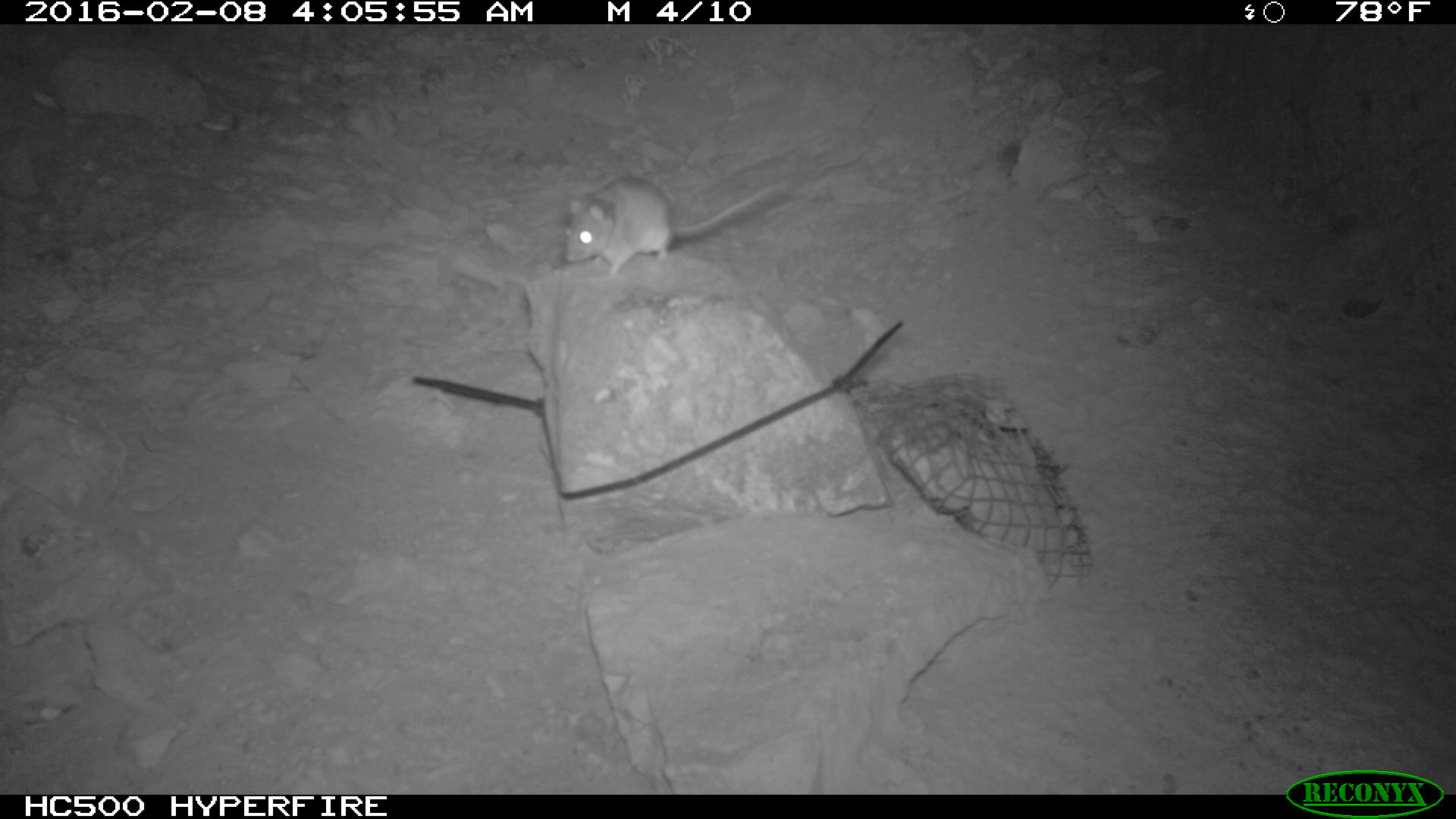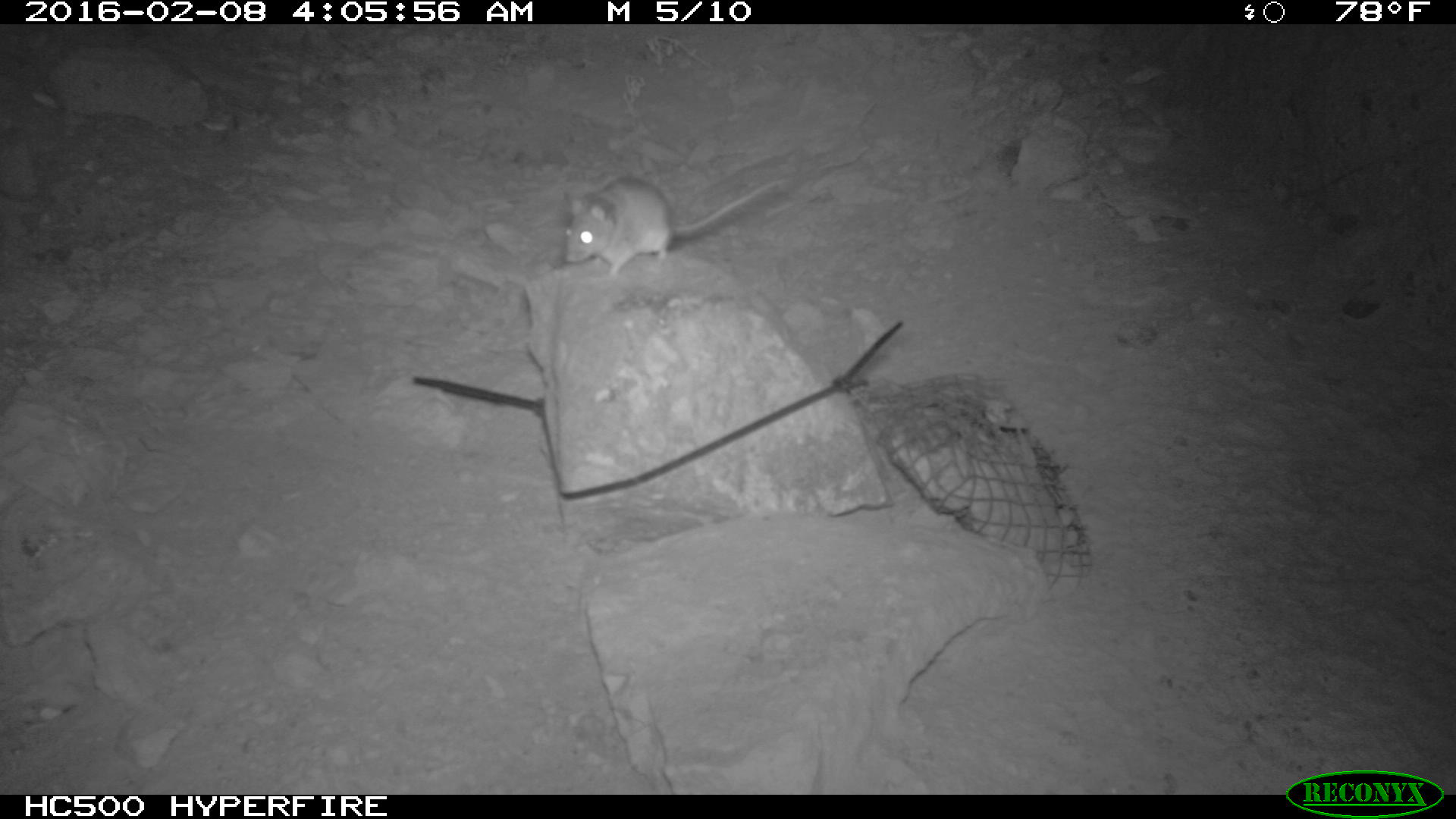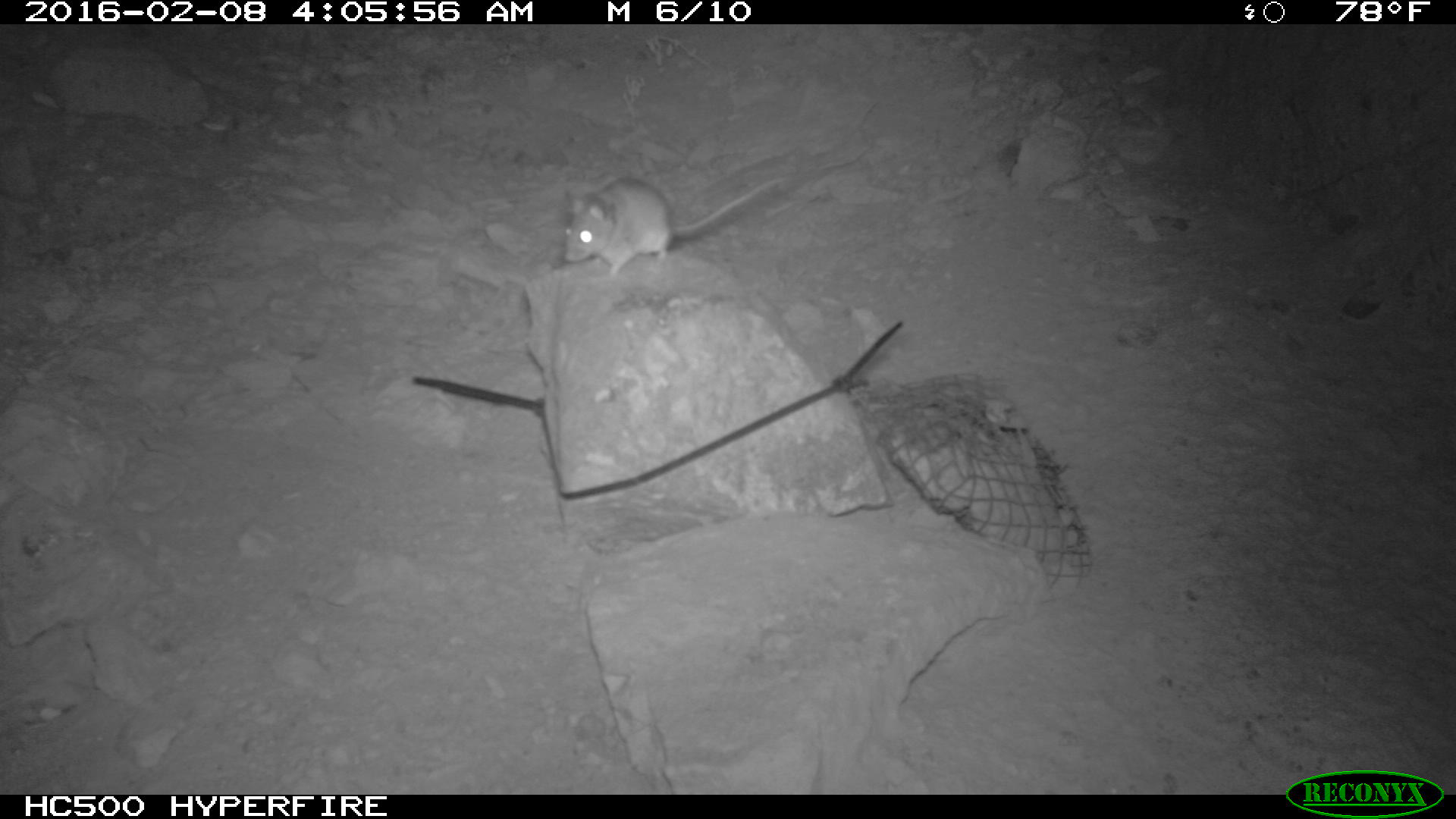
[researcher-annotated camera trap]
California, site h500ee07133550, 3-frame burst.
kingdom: Animalia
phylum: Chordata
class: Mammalia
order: Rodentia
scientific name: Rodentia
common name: rodent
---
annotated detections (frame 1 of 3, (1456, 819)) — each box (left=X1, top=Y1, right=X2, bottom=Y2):
rodent: (left=565, top=175, right=791, bottom=276)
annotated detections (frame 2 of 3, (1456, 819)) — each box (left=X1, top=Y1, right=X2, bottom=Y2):
rodent: (left=561, top=174, right=798, bottom=278)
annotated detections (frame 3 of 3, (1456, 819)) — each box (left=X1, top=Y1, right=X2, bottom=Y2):
rodent: (left=562, top=176, right=785, bottom=282)